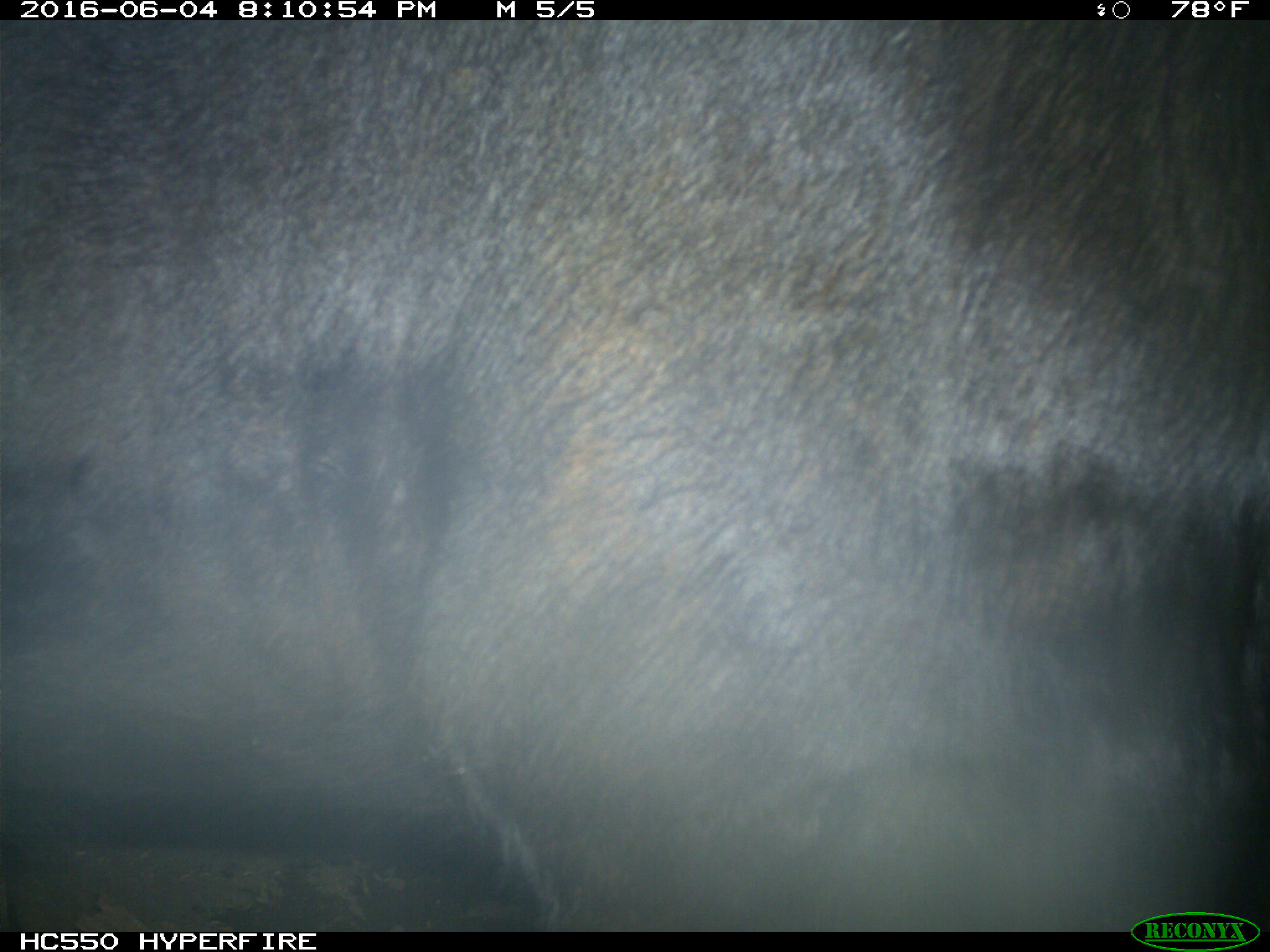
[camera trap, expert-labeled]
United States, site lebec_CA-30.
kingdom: Animalia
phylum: Chordata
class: Mammalia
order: Artiodactyla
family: Bovidae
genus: Bos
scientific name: Bos taurus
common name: domestic cow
Bos taurus (domestic cow).